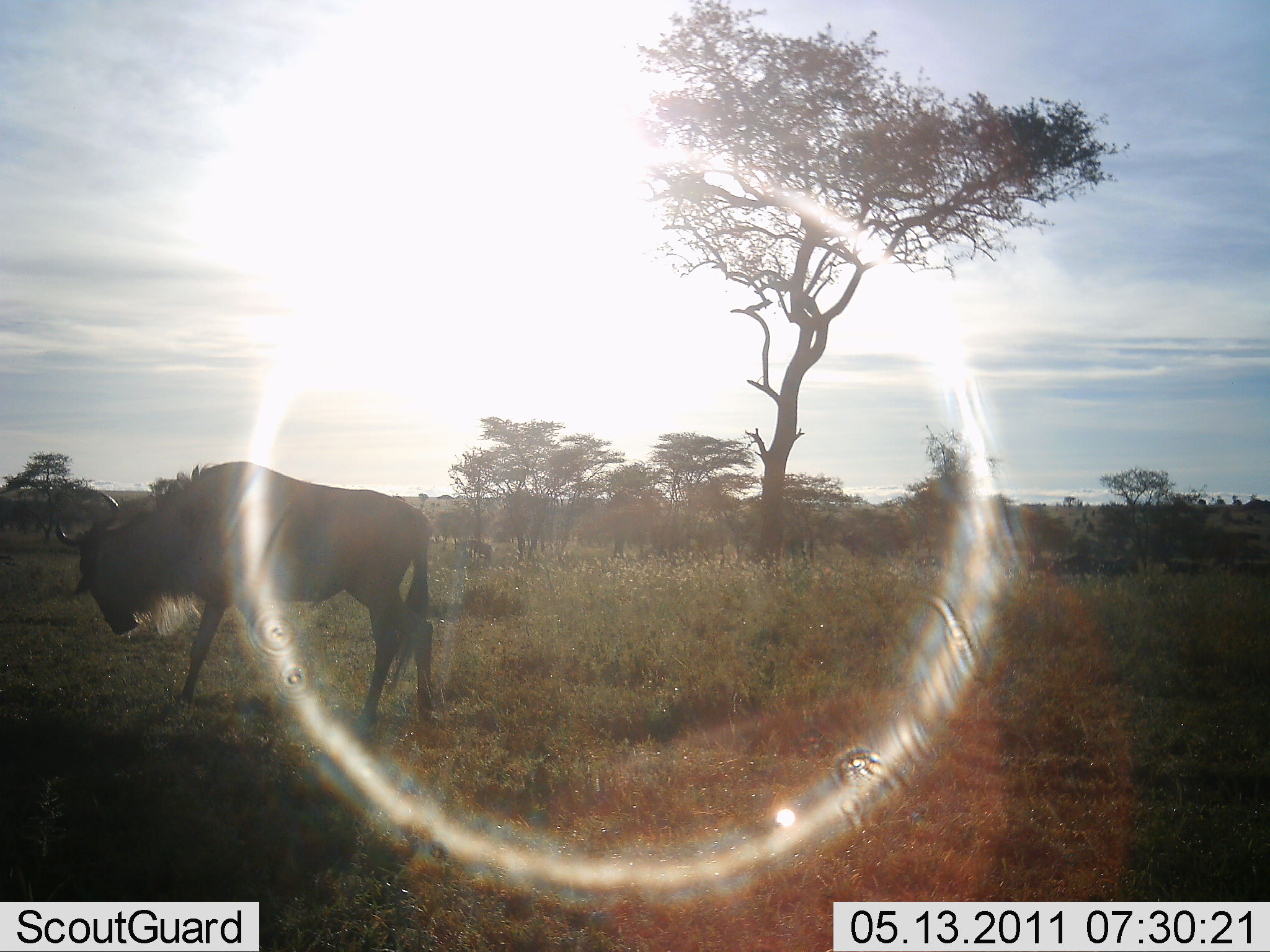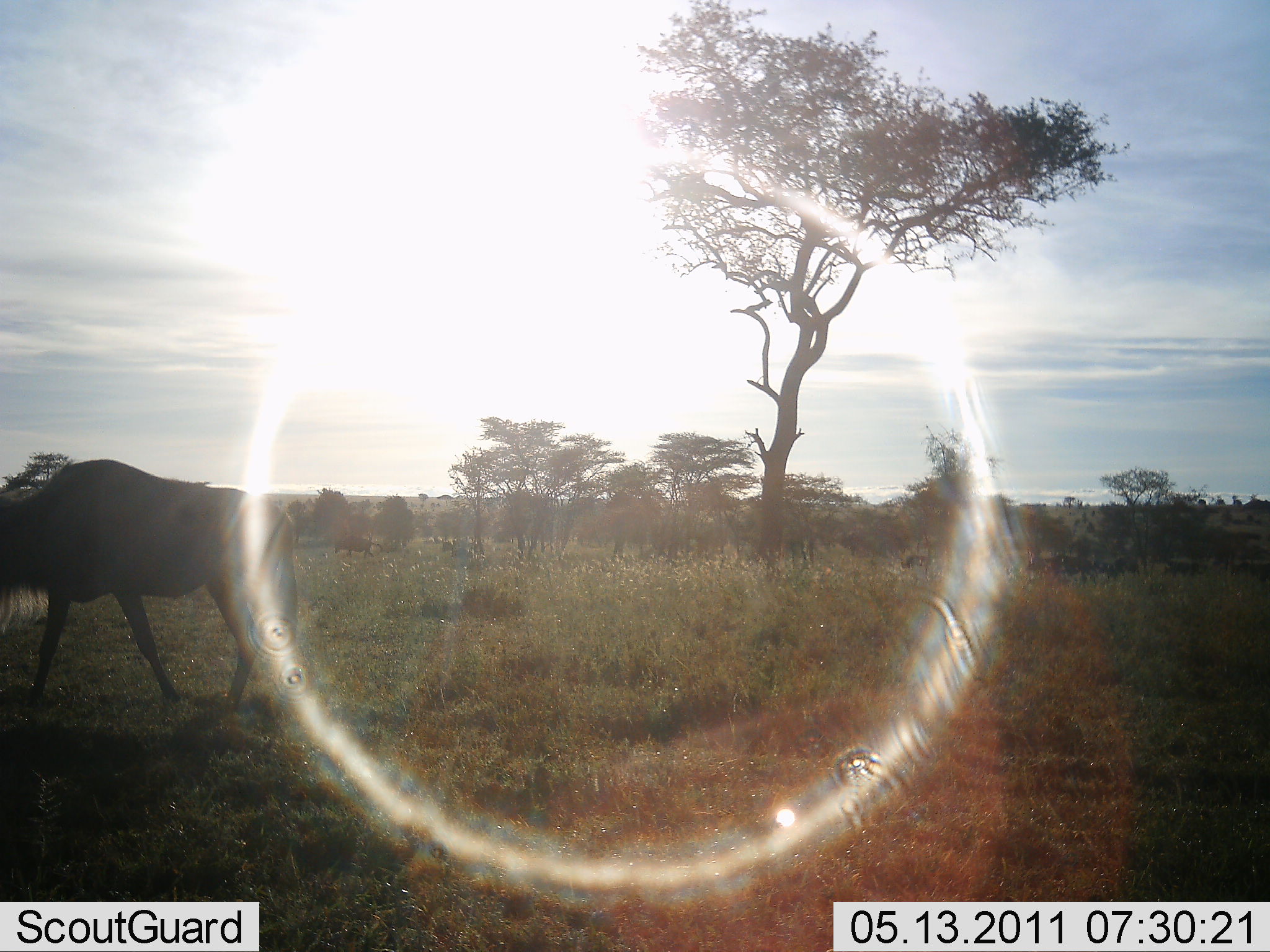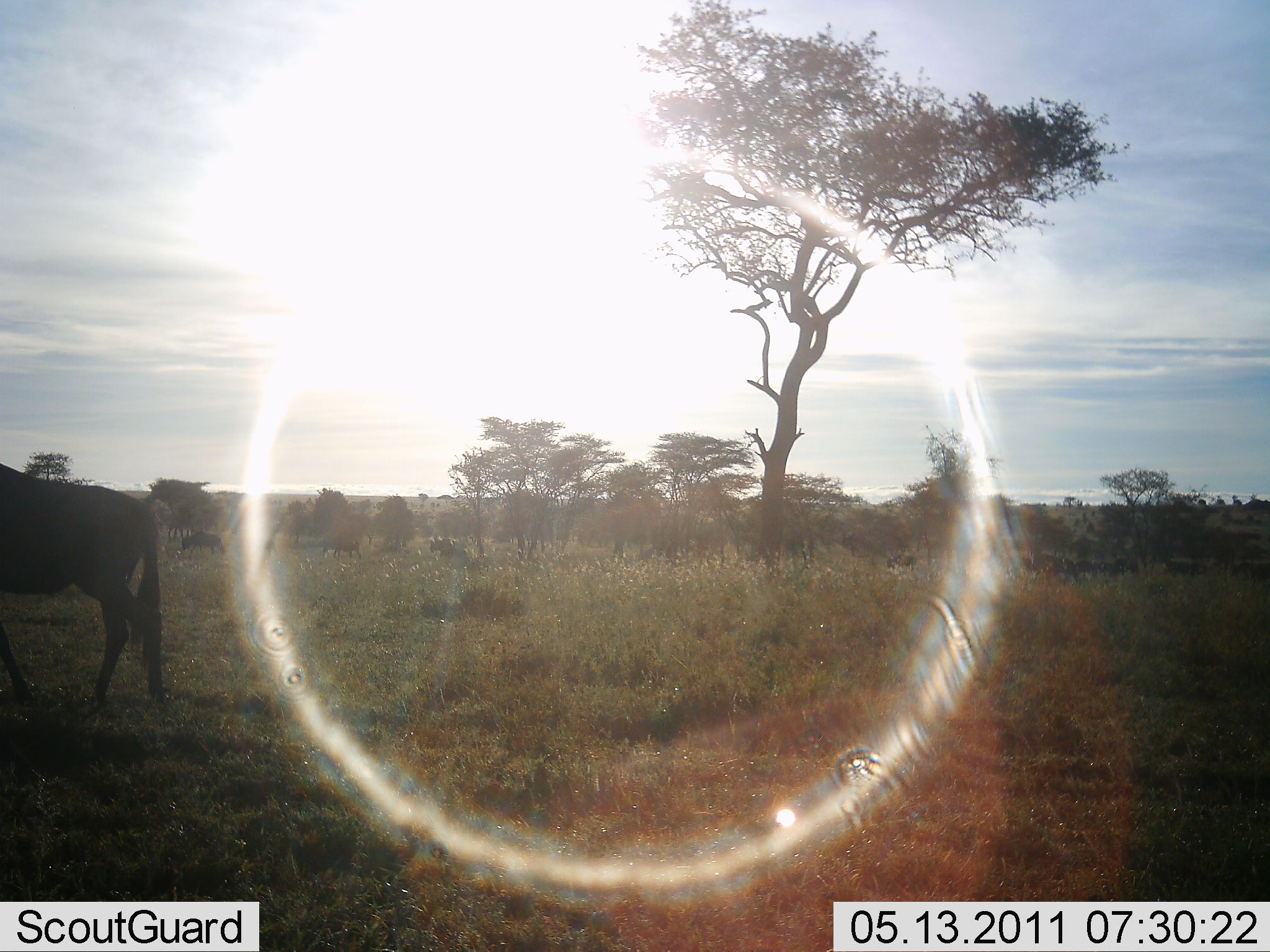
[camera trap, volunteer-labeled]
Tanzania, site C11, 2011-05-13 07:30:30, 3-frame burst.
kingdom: Animalia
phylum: Chordata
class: Mammalia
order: Artiodactyla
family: Bovidae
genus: Connochaetes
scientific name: Connochaetes taurinus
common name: blue wildebeest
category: wildebeest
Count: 11-50.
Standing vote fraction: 0%.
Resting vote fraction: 0%.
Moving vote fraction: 100%.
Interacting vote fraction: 0%.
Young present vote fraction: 10%.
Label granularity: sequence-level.